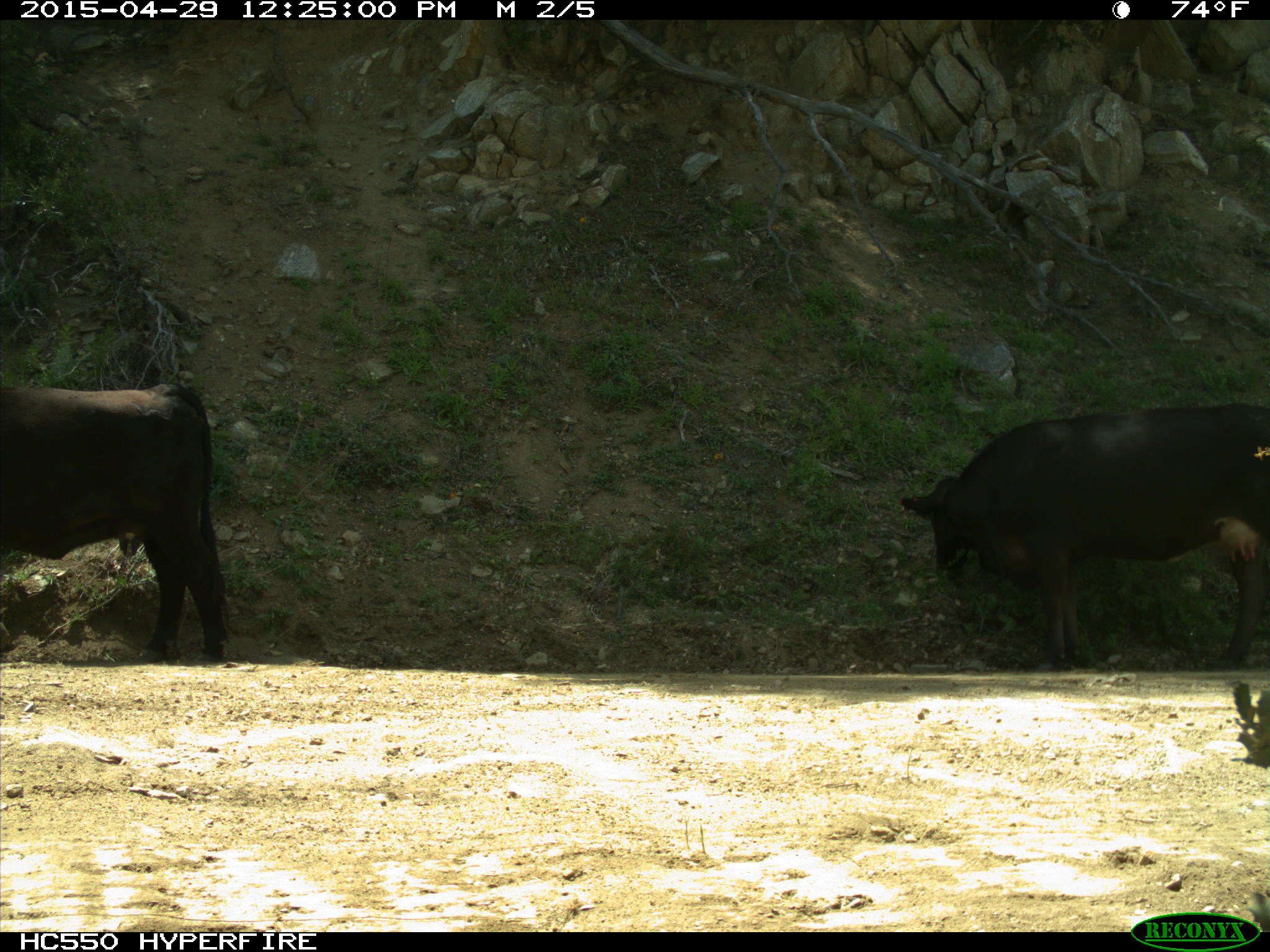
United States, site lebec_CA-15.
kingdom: Animalia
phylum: Chordata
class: Mammalia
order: Artiodactyla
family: Bovidae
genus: Bos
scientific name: Bos taurus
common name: domestic cow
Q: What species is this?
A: Bos taurus (domestic cow).